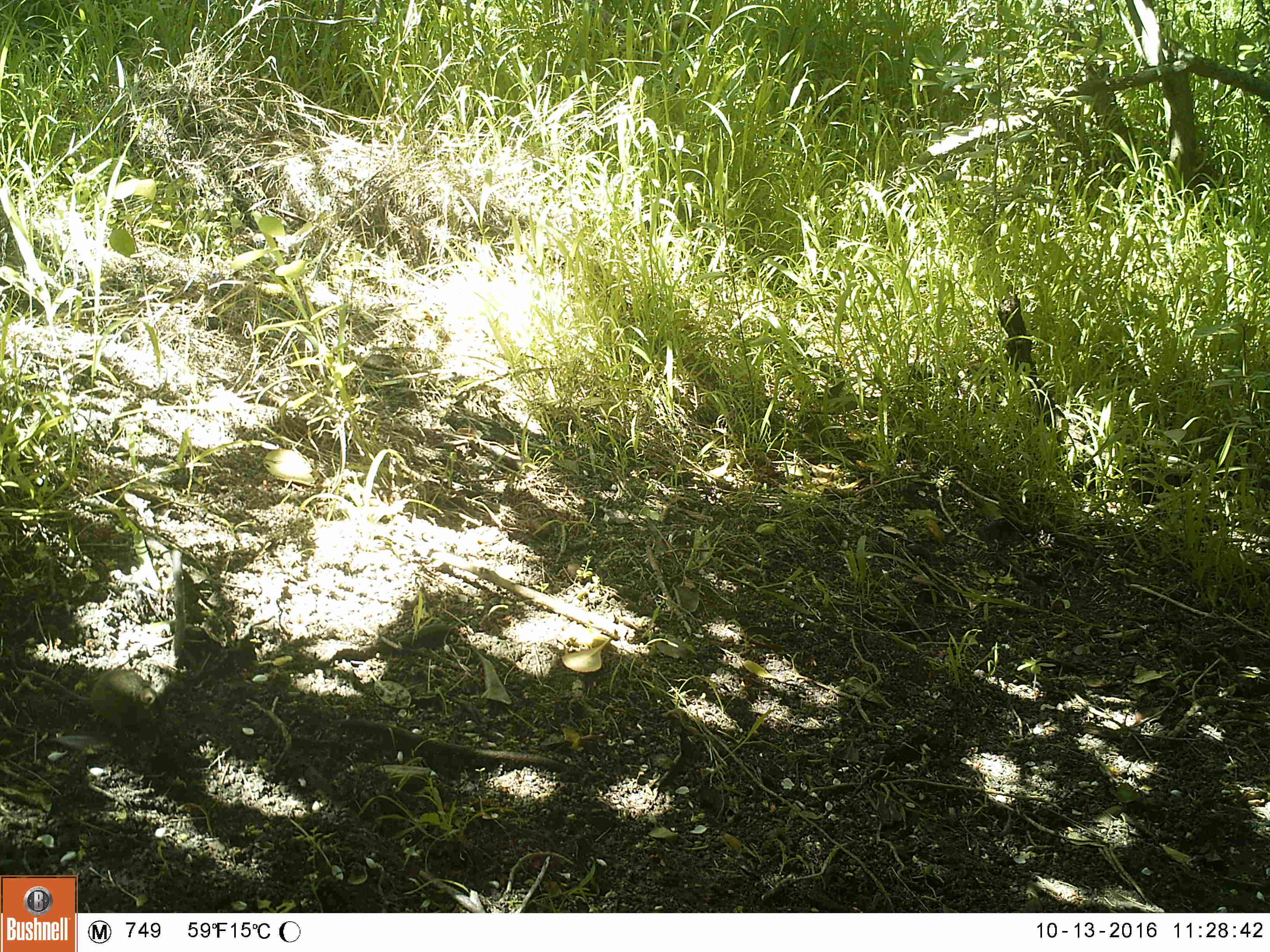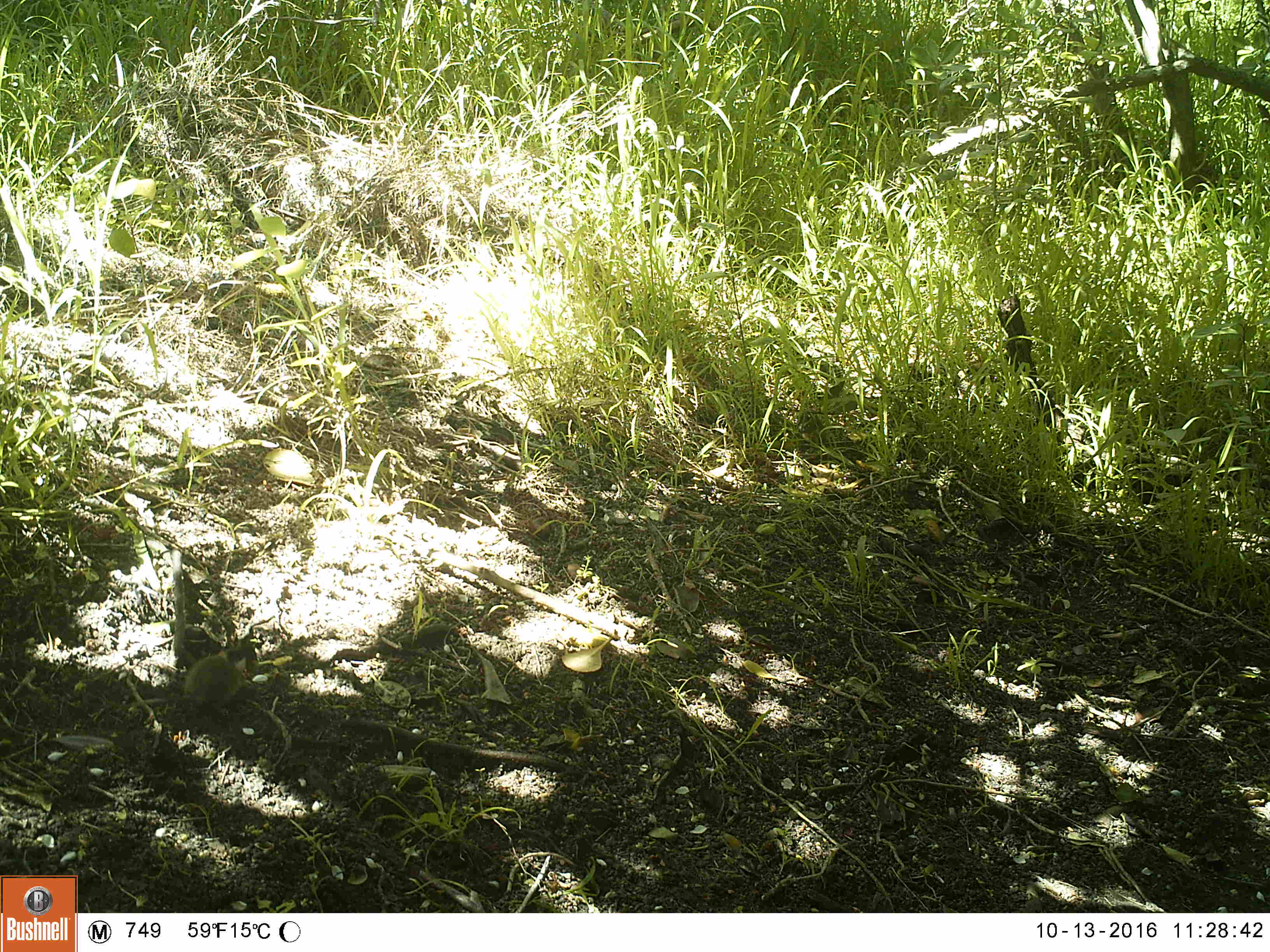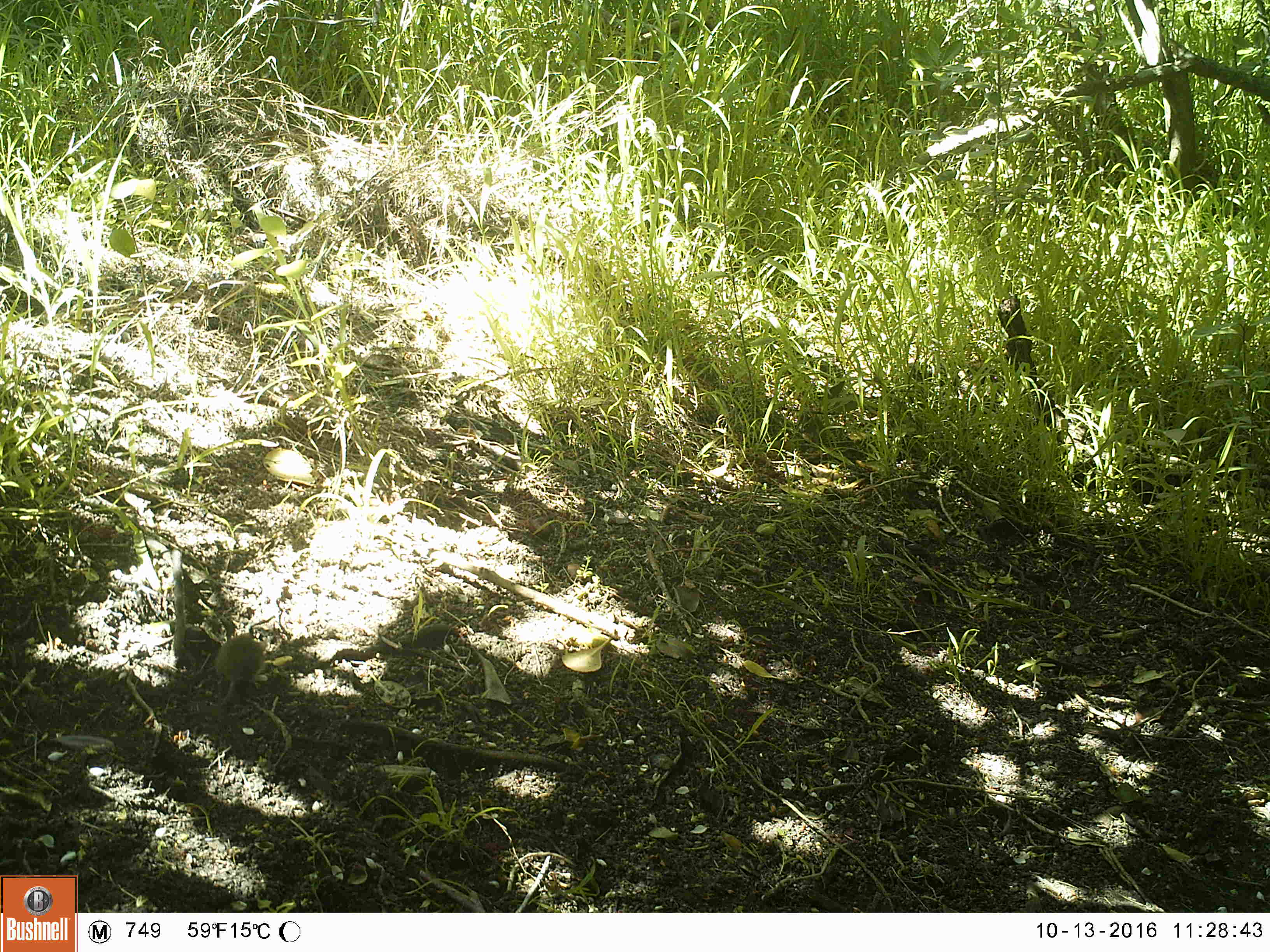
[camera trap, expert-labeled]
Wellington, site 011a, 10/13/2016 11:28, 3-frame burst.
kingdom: Animalia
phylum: Chordata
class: Mammalia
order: Rodentia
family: Muridae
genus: Mus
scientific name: Mus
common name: mouse